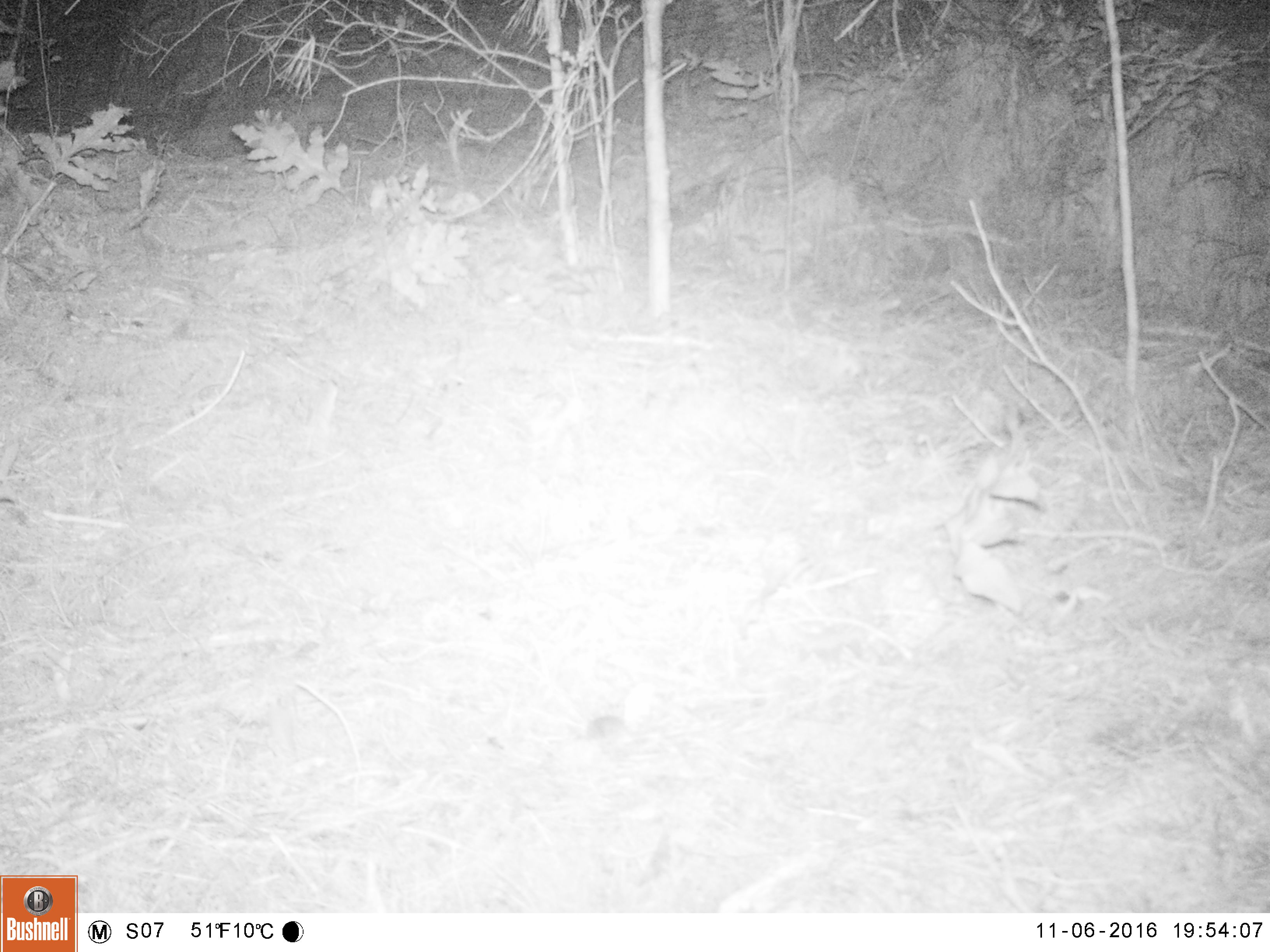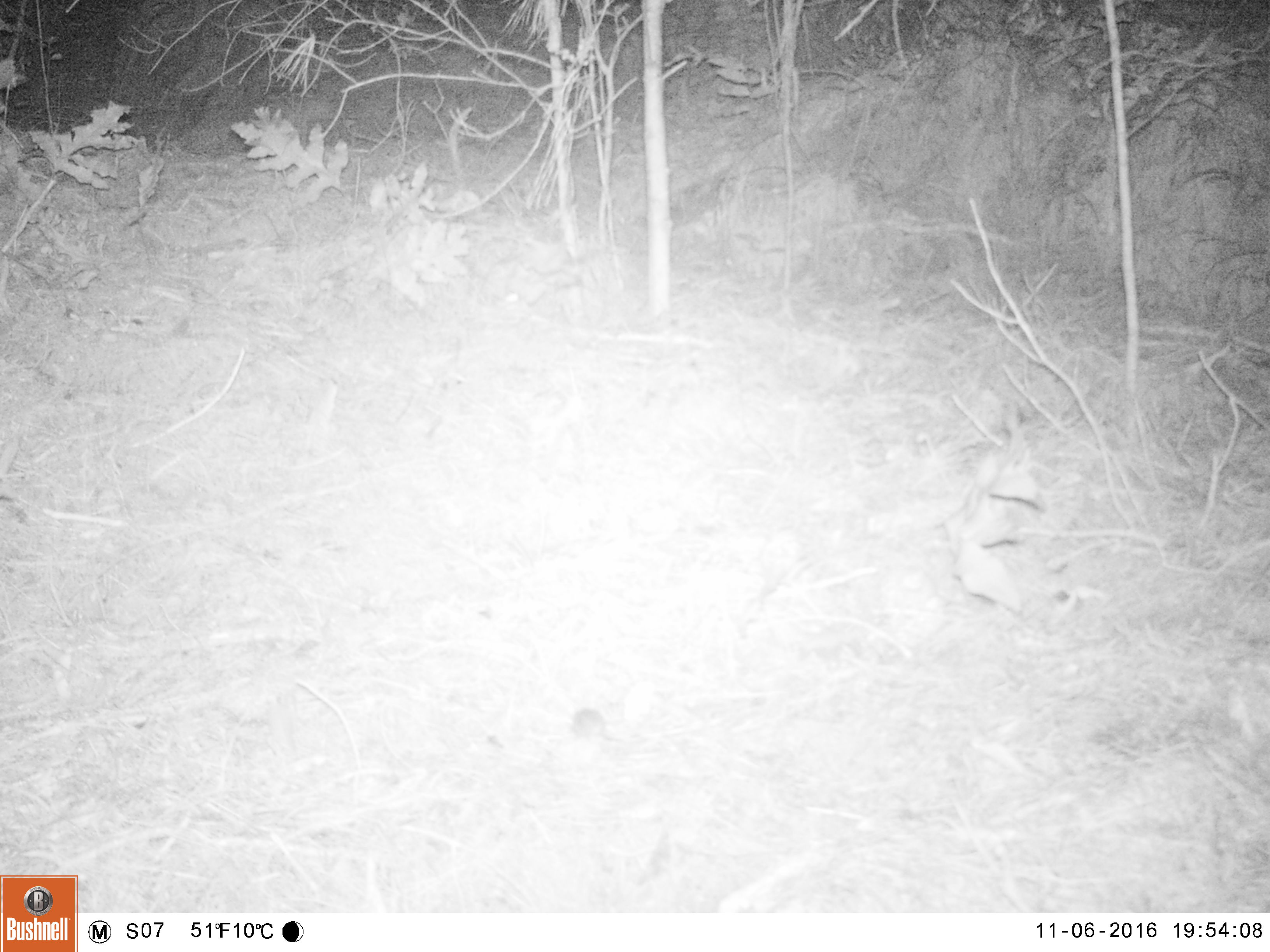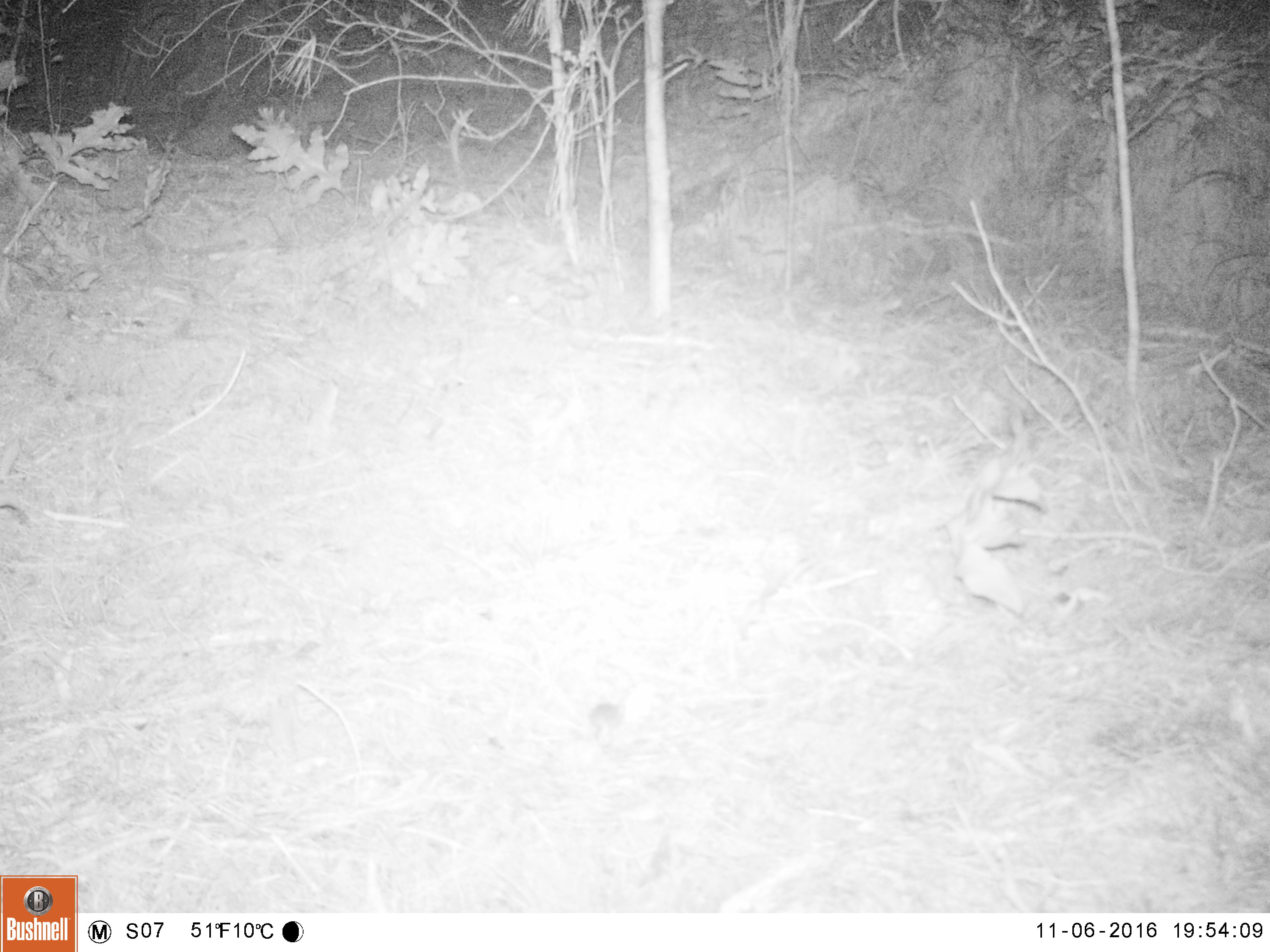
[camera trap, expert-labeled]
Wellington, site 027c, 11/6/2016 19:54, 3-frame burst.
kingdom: Animalia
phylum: Chordata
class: Mammalia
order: Rodentia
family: Muridae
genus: Mus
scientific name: Mus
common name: mouse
Mouse (Mus).